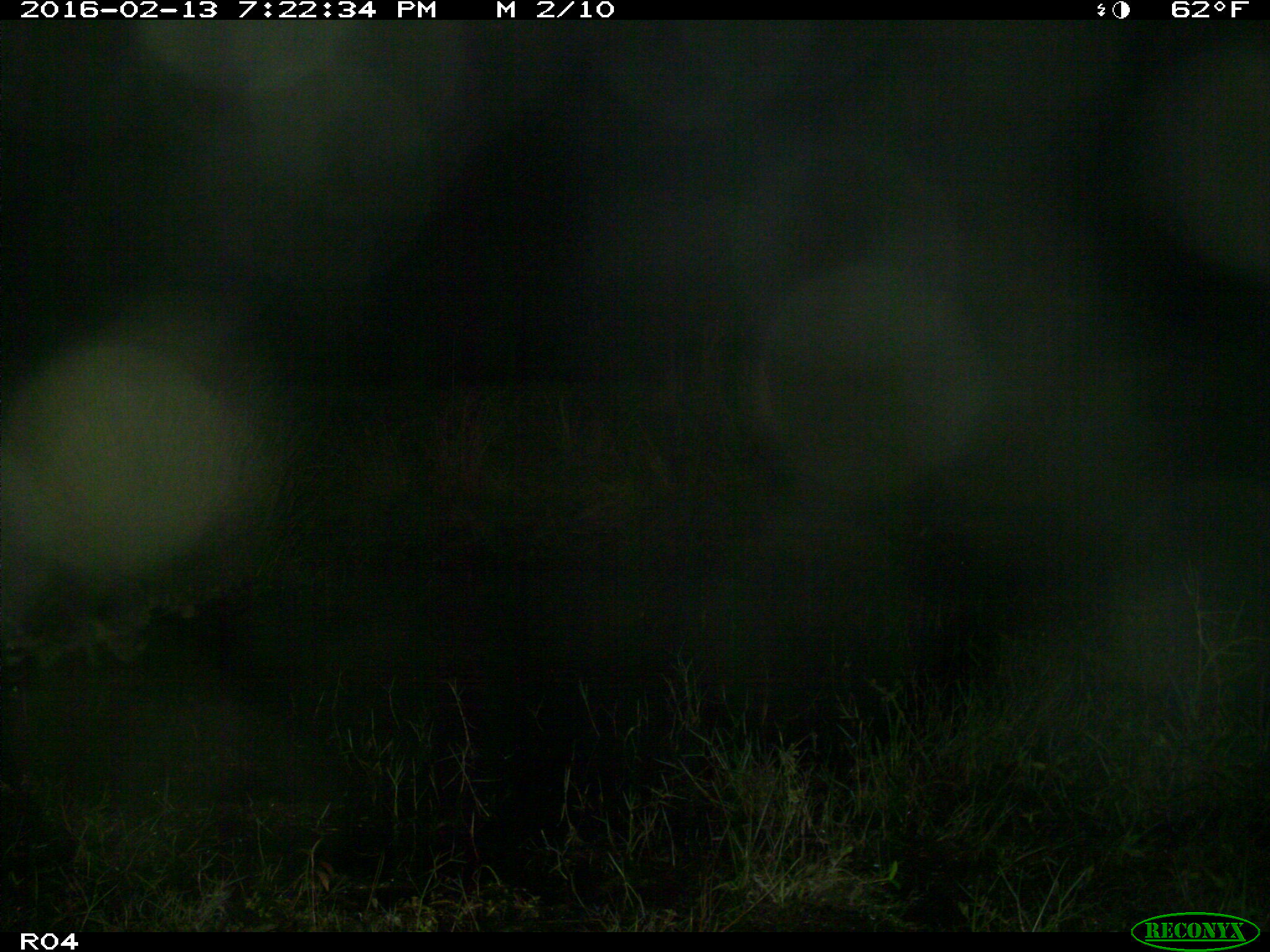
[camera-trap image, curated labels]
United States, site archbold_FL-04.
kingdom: Animalia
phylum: Chordata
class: Mammalia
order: Carnivora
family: Procyonidae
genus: Procyon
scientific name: Procyon lotor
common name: common raccoon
Procyon lotor (common raccoon).